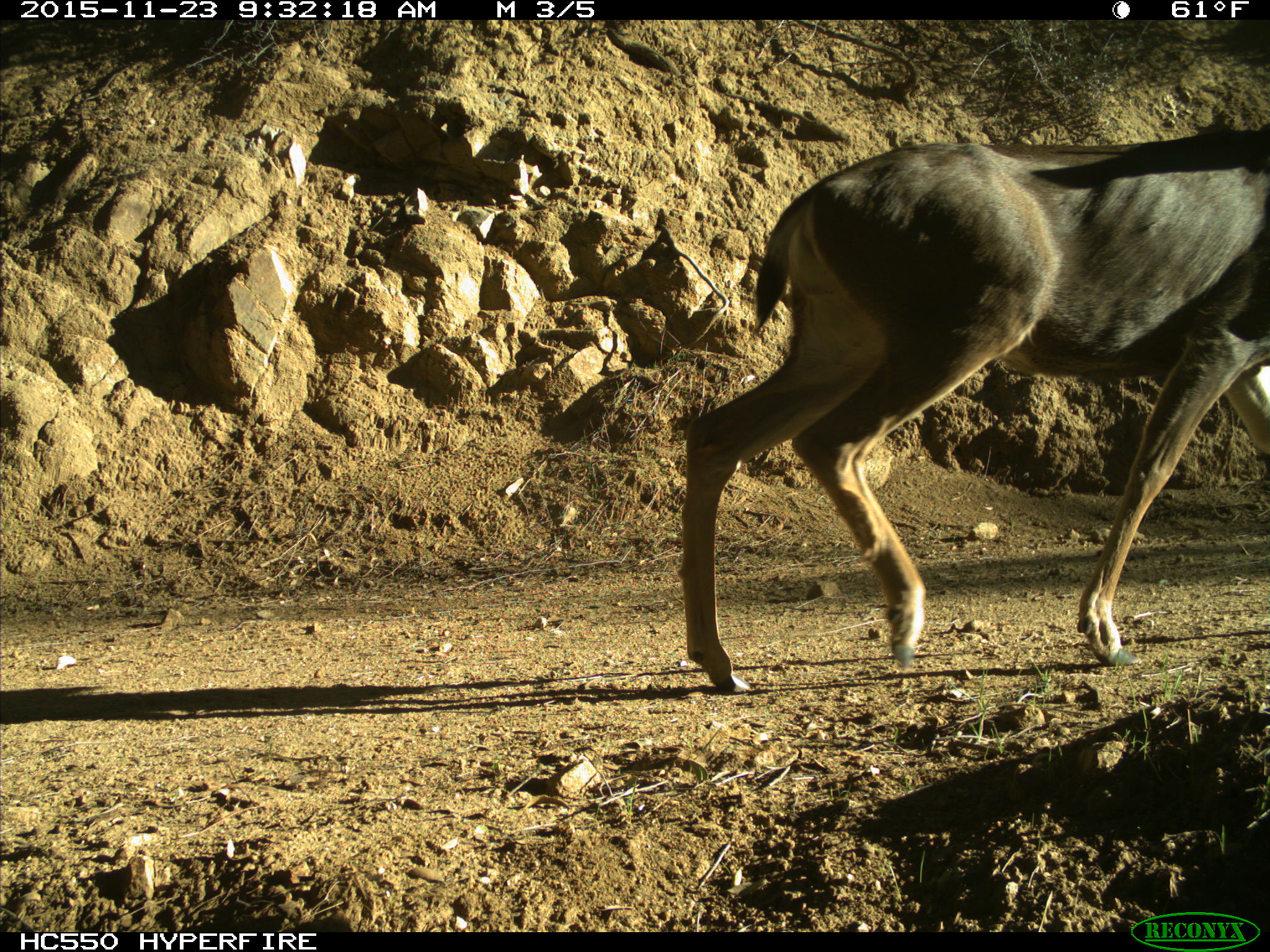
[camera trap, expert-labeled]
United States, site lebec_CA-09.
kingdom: Animalia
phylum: Chordata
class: Mammalia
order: Artiodactyla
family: Cervidae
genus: Odocoileus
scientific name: Odocoileus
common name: deer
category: unidentified deer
Unidentified deer (deer) (Odocoileus).